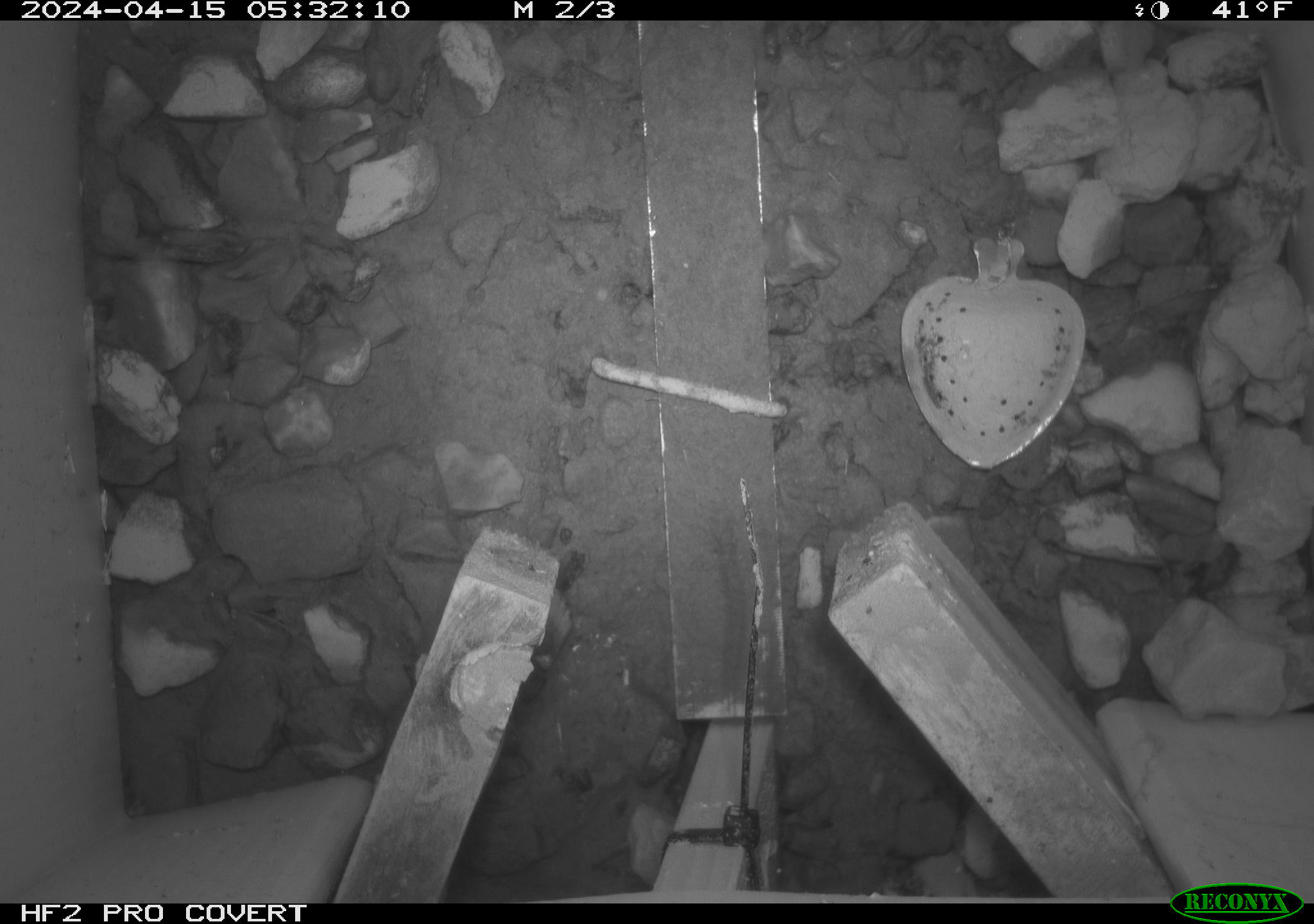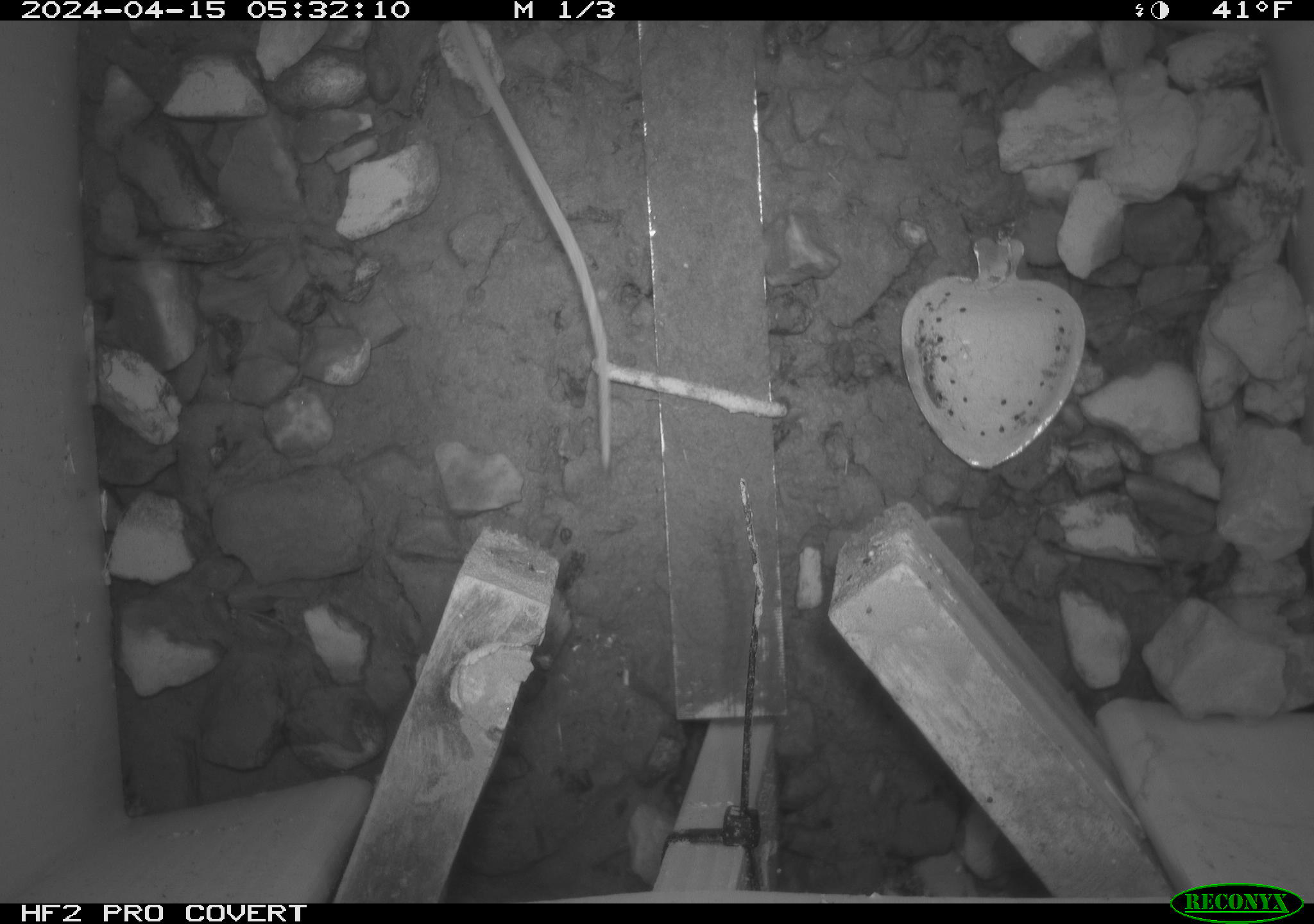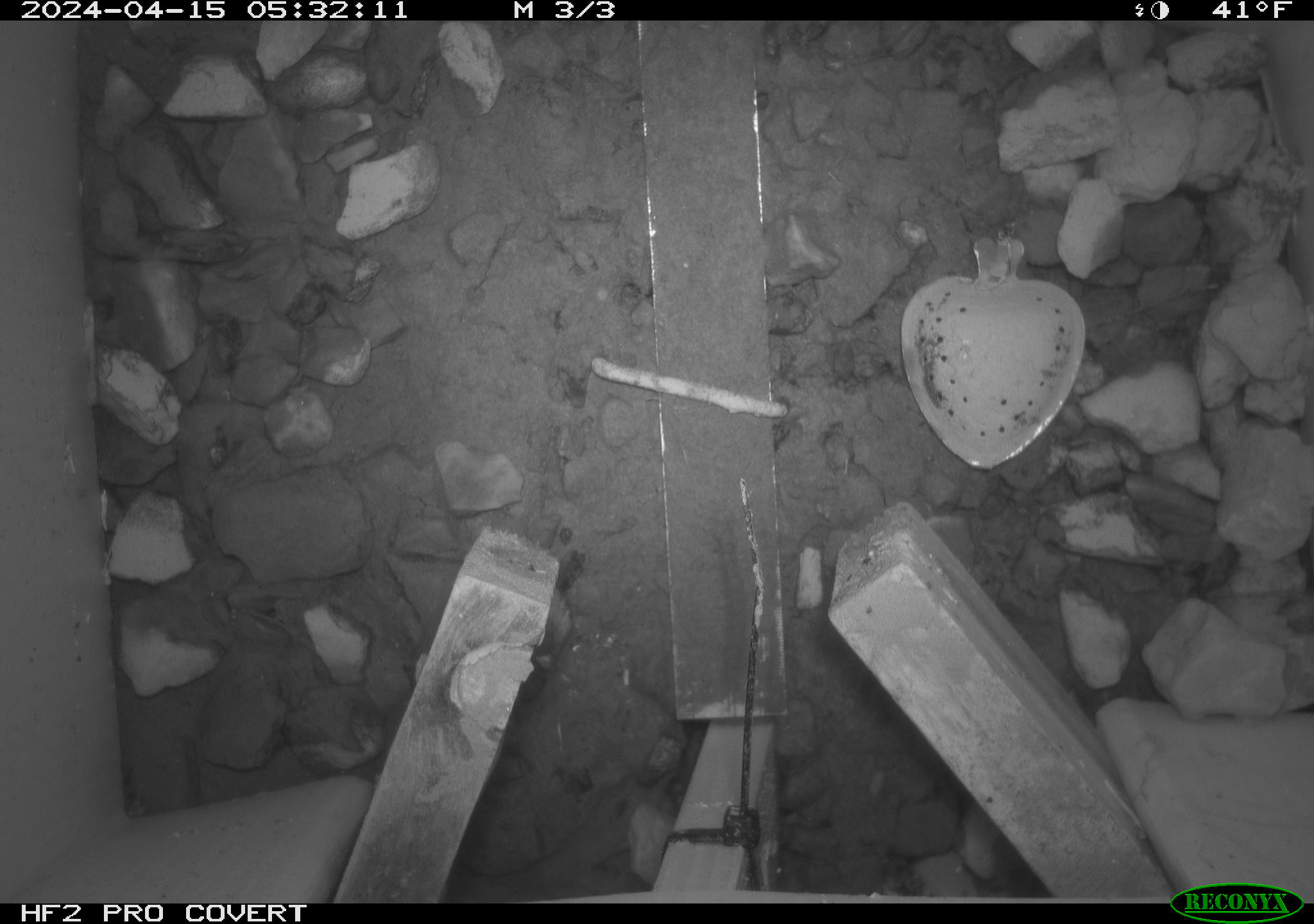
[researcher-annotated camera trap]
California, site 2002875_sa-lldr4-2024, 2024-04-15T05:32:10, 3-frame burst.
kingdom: Animalia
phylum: Chordata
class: Mammalia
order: Rodentia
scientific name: Rodentia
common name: rodent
Rodent (Rodentia).